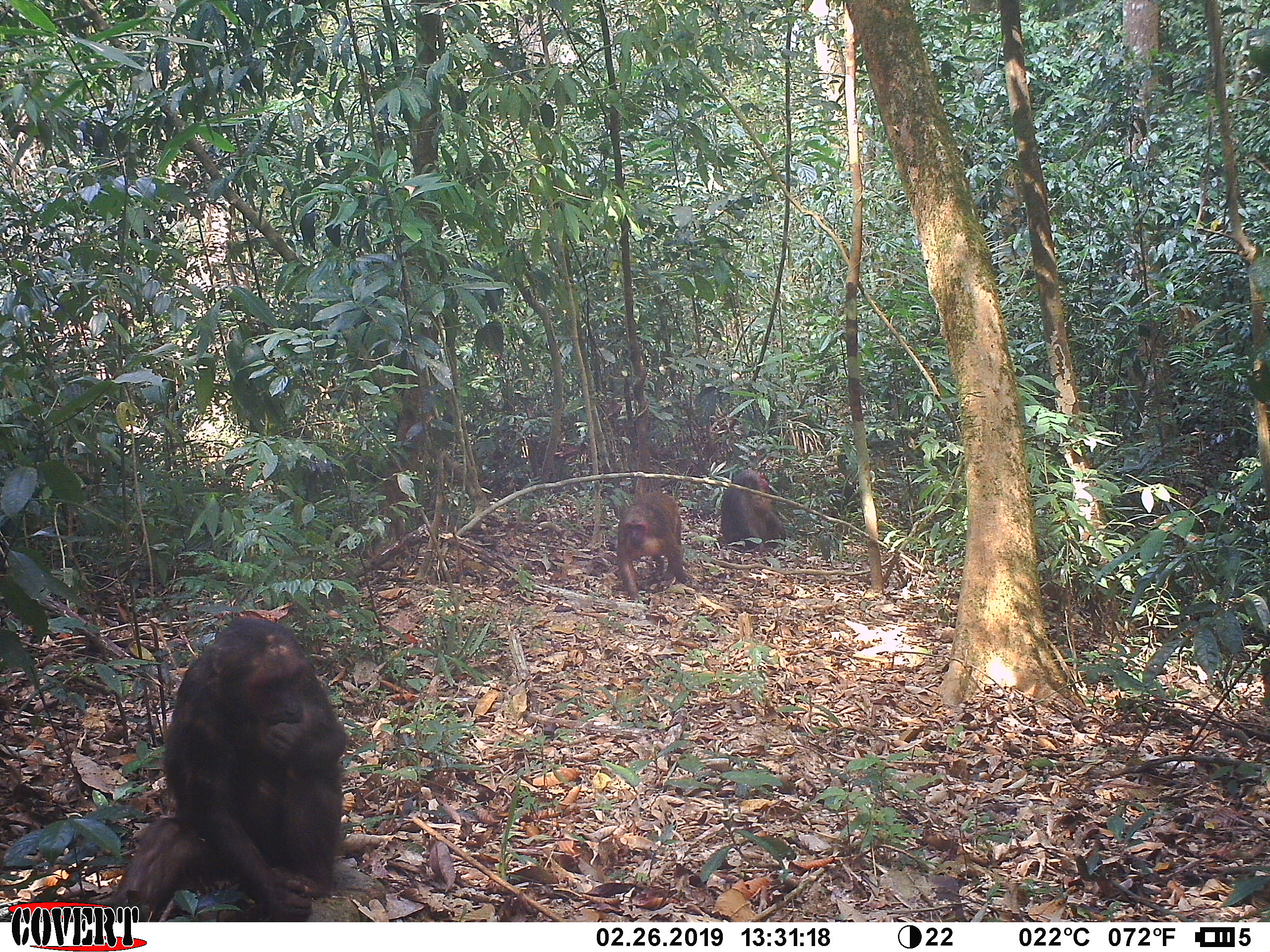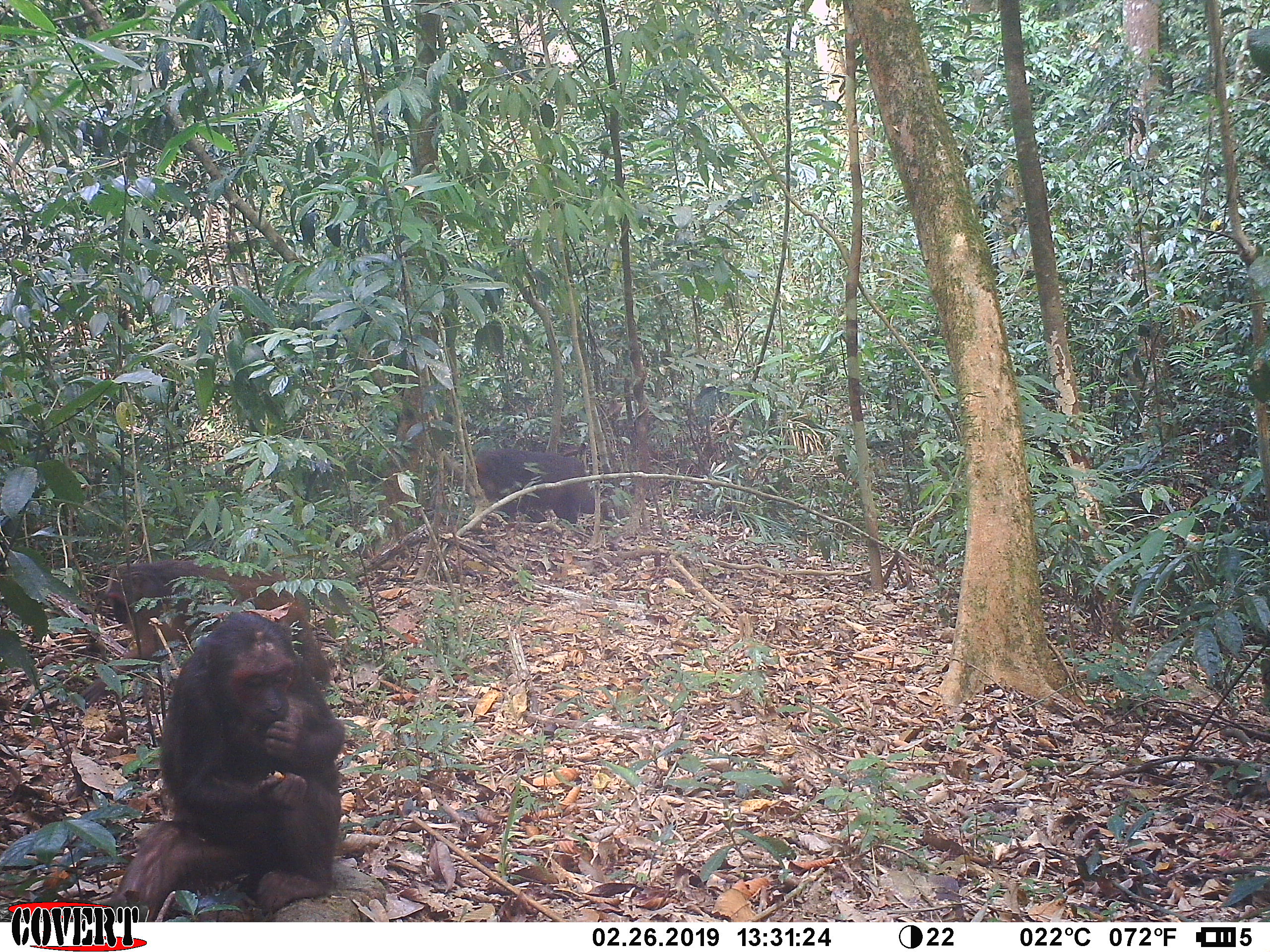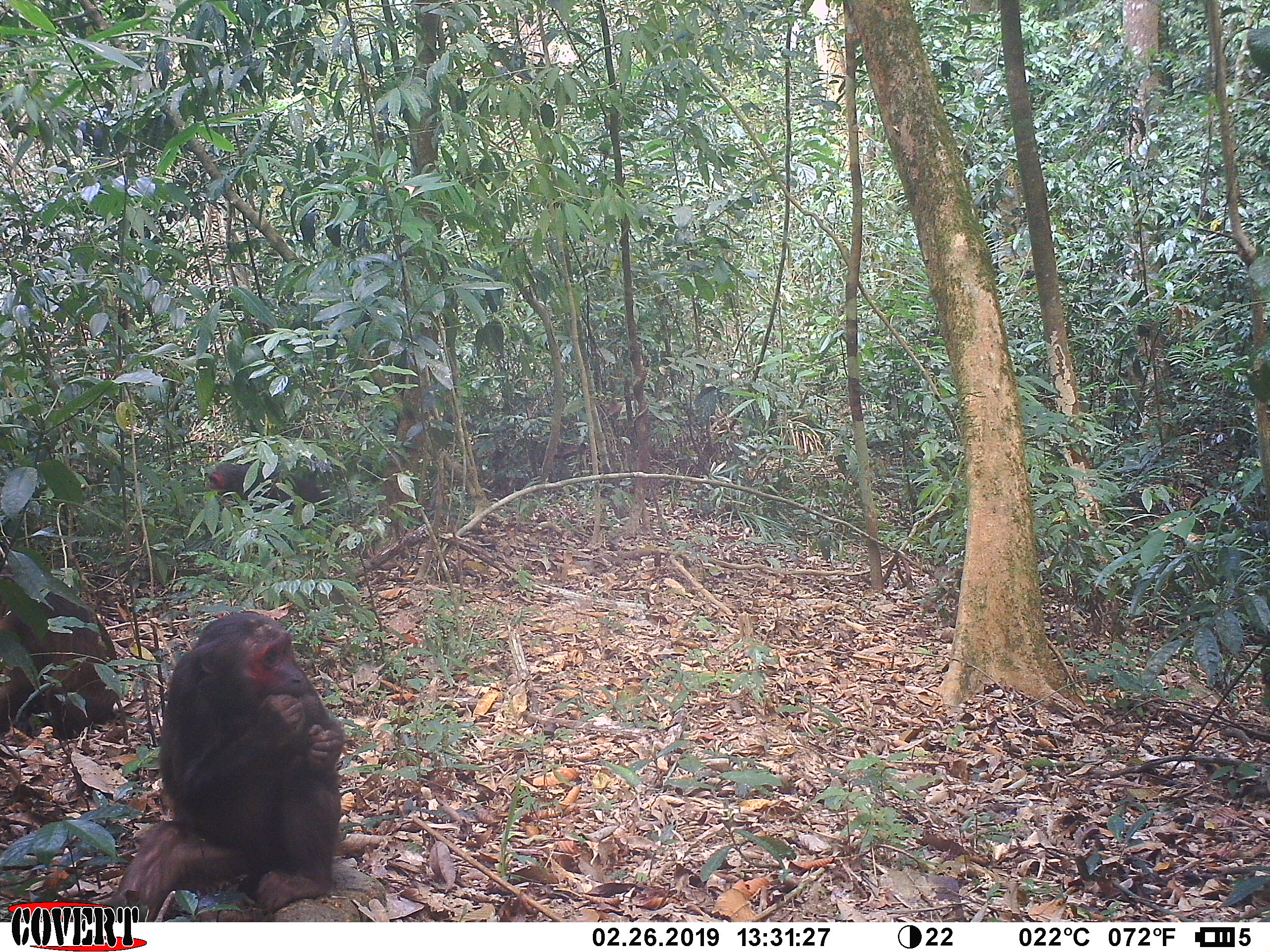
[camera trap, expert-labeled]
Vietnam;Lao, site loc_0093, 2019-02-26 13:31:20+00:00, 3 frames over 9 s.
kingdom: Animalia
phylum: Chordata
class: Mammalia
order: Primates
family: Cercopithecidae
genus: Macaca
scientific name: Macaca arctoides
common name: stump-tailed macaque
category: stump tailed macaque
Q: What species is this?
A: Stump tailed macaque (stump-tailed macaque) (Macaca arctoides).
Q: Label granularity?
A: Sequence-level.